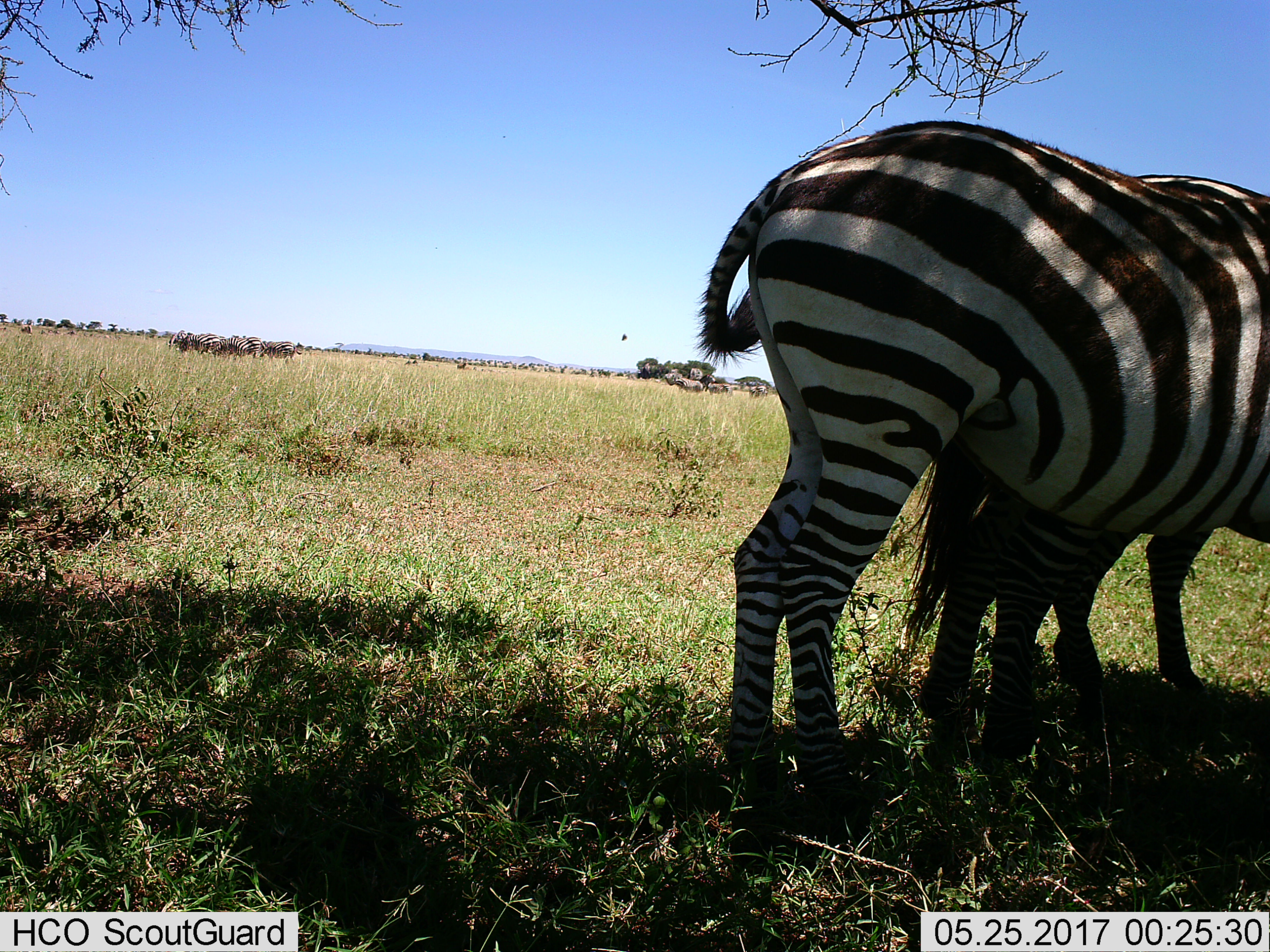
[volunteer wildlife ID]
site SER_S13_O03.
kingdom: Animalia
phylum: Chordata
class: Mammalia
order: Perissodactyla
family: Equidae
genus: Equus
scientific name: Equus quagga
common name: plains zebra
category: zebraplains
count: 10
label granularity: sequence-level